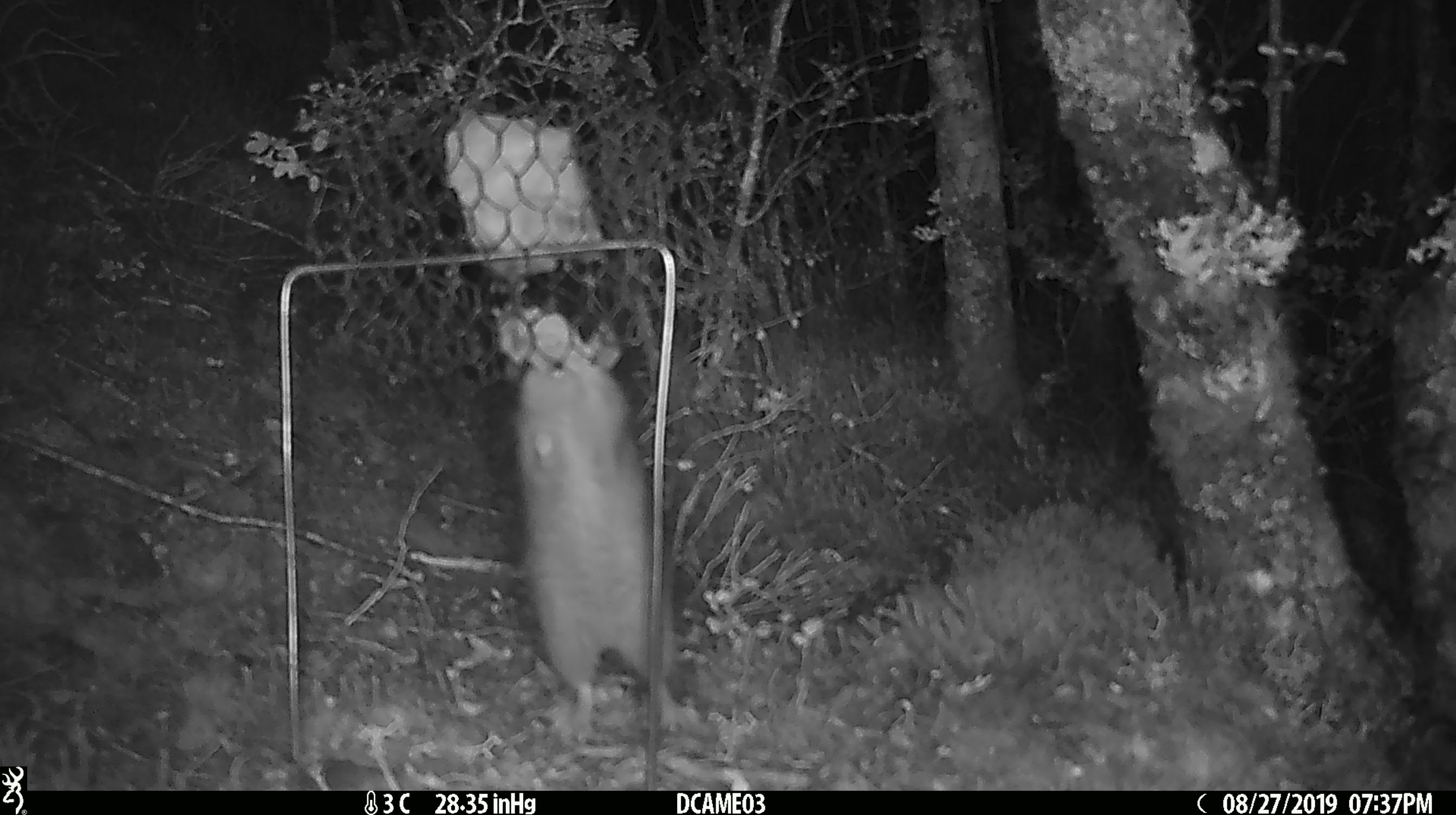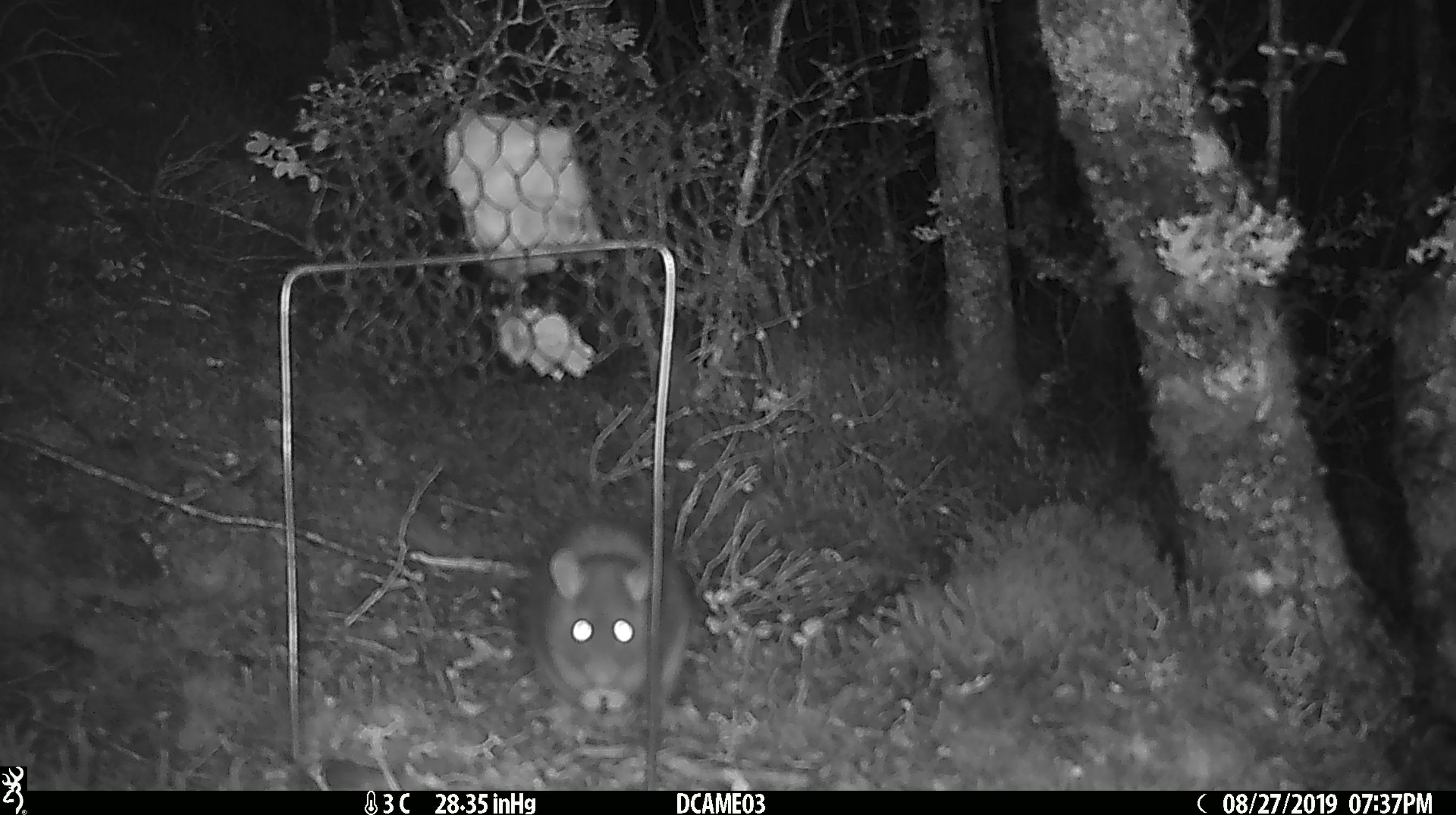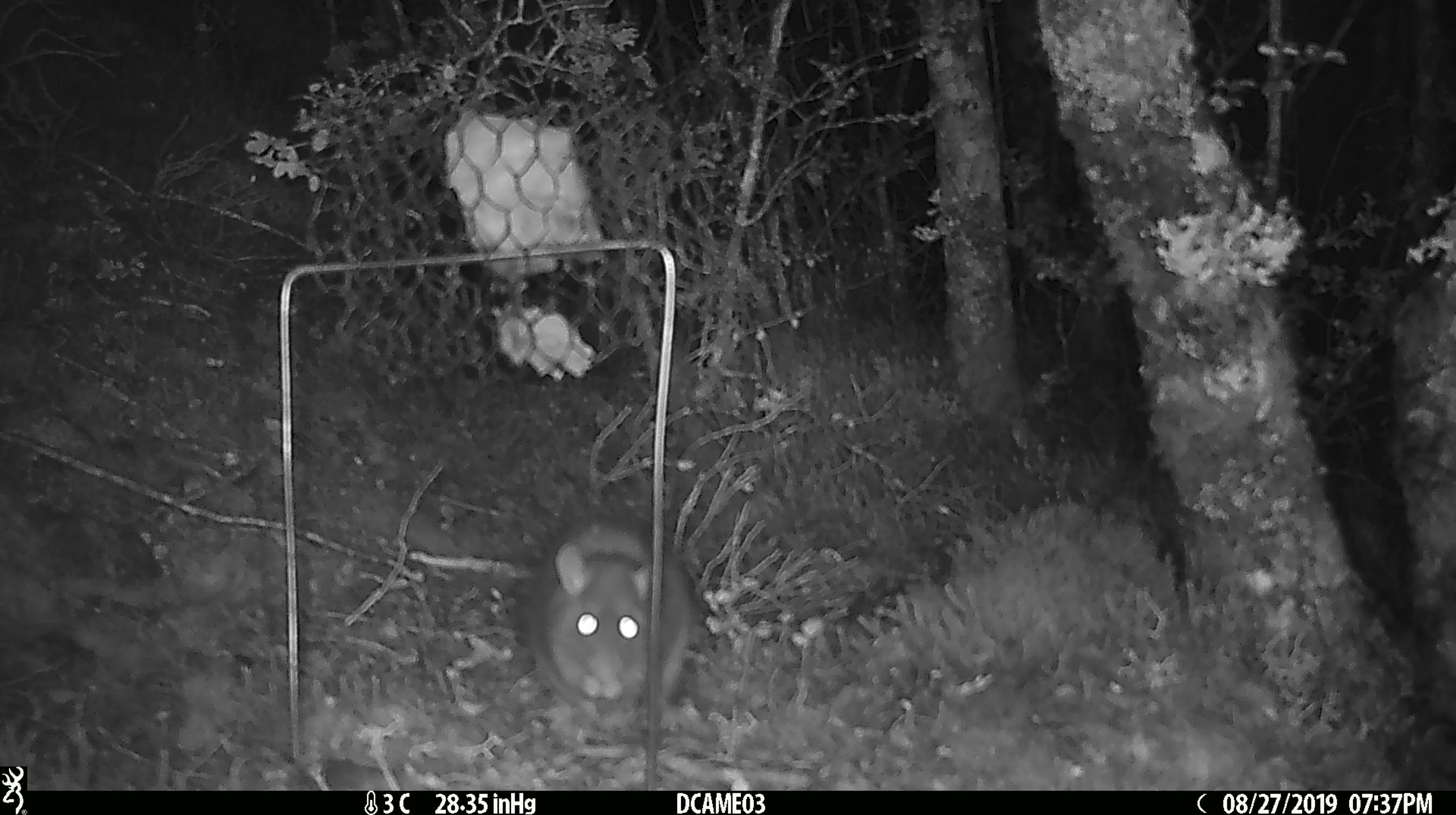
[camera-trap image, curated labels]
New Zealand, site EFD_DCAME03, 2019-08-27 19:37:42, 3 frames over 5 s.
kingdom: Animalia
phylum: Chordata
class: Mammalia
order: Rodentia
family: Muridae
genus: Rattus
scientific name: Rattus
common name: rat